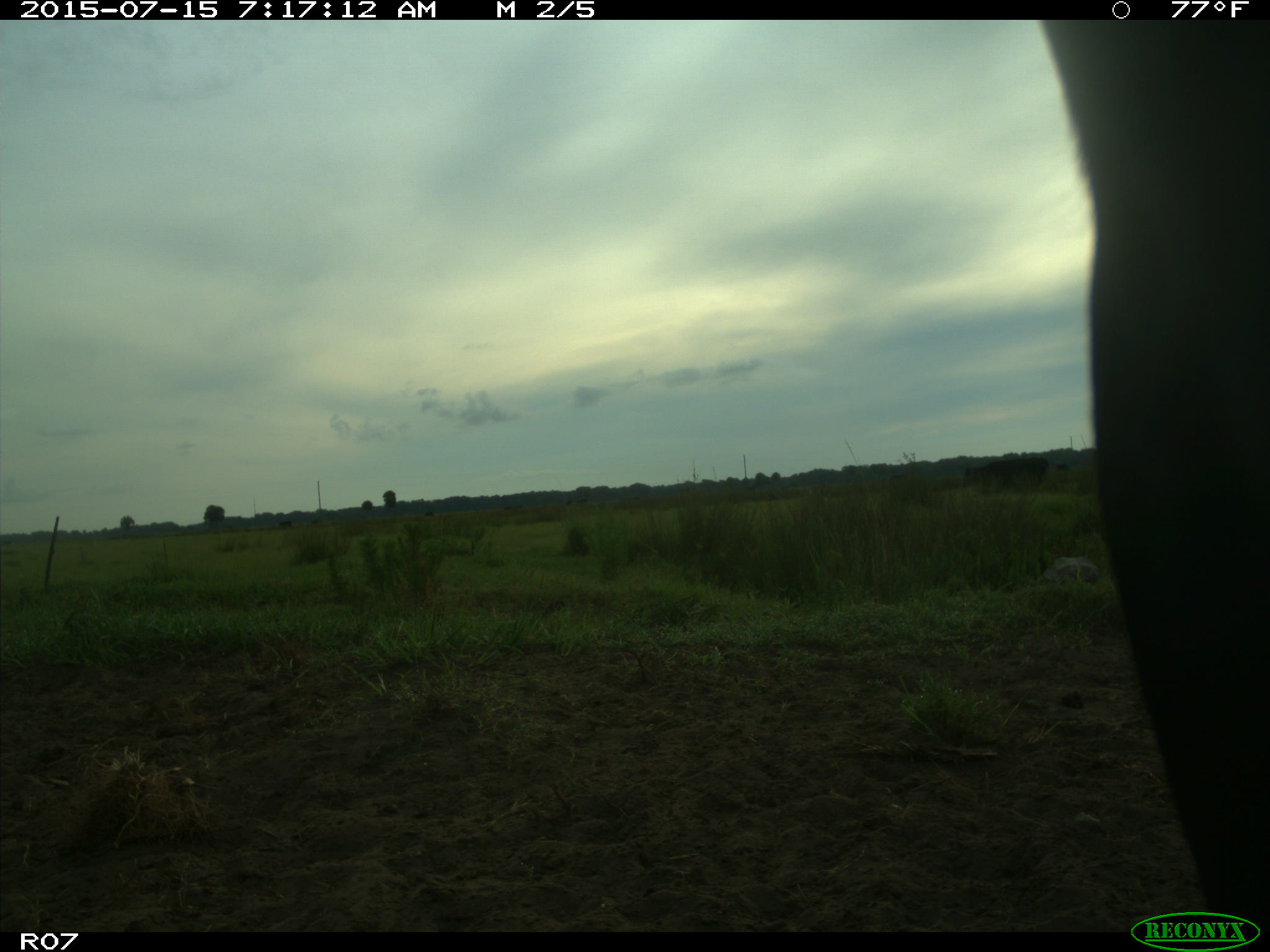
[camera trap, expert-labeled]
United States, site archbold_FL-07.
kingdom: Animalia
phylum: Chordata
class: Mammalia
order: Artiodactyla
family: Bovidae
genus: Bos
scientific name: Bos taurus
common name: domestic cow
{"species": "Bos taurus (domestic cow)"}